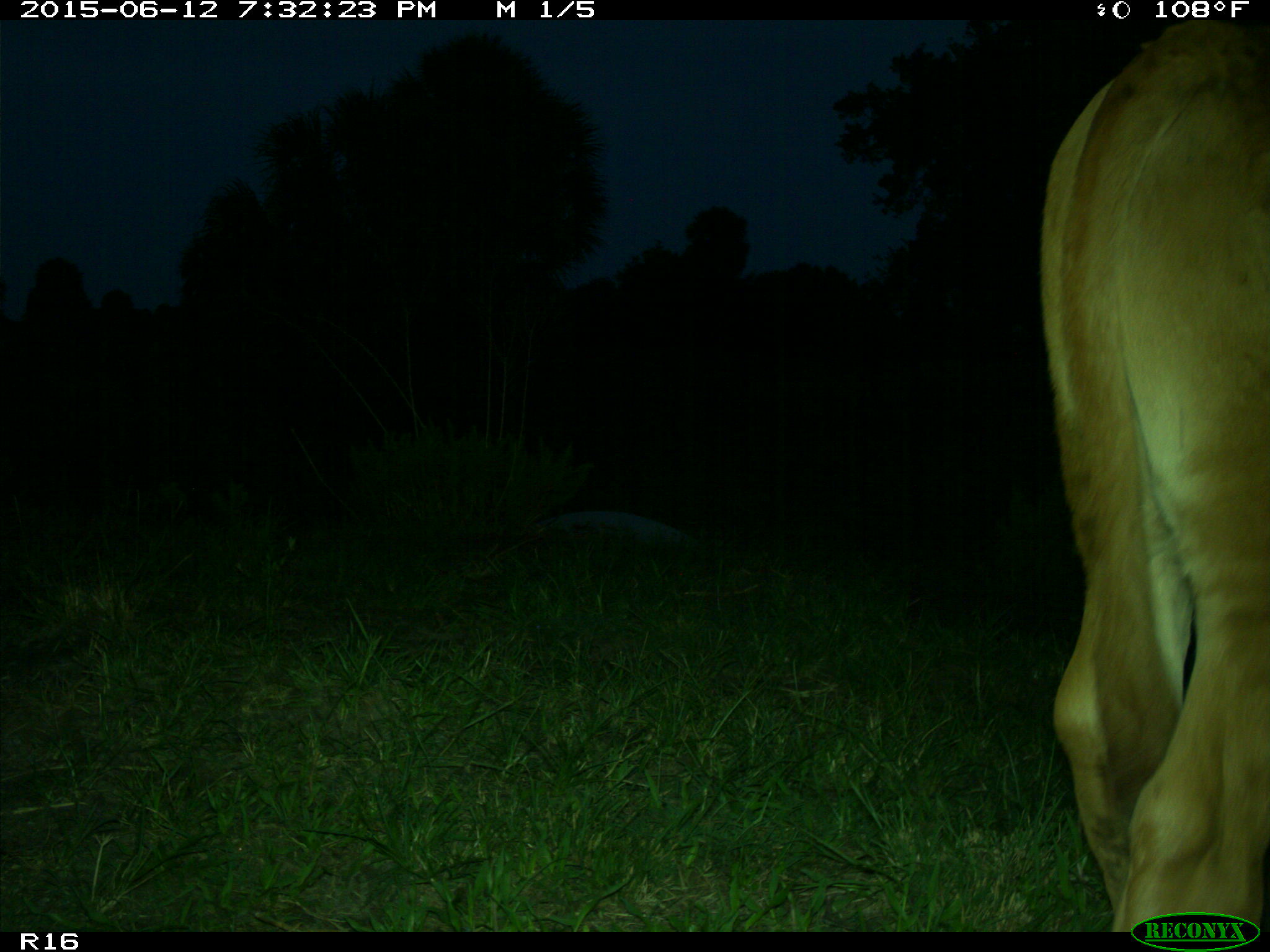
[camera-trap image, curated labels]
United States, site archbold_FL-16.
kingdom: Animalia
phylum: Chordata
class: Mammalia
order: Artiodactyla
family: Bovidae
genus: Bos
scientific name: Bos taurus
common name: domestic cow